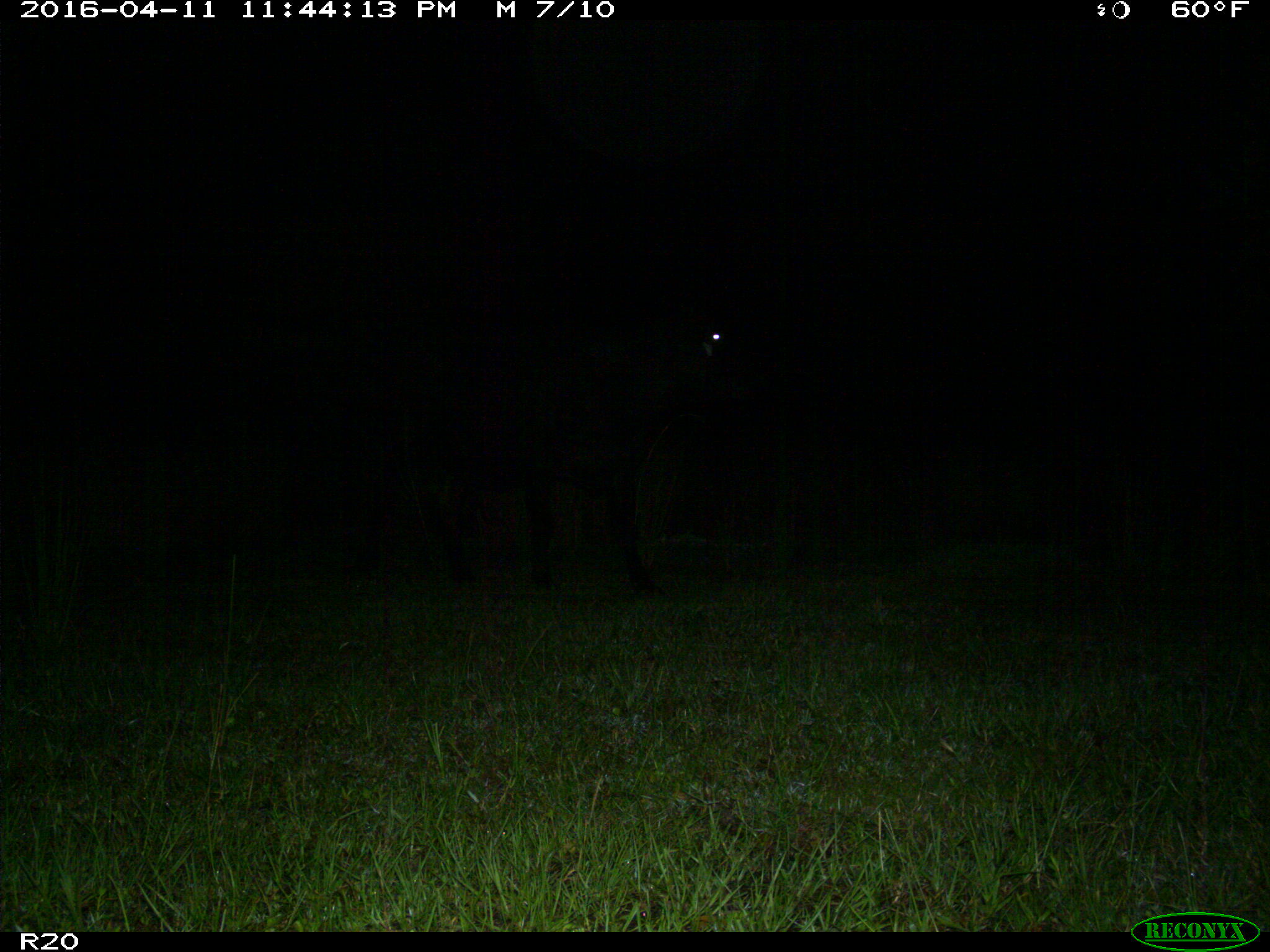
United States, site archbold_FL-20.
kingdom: Animalia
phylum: Chordata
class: Mammalia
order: Artiodactyla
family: Bovidae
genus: Bos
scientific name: Bos taurus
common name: domestic cow